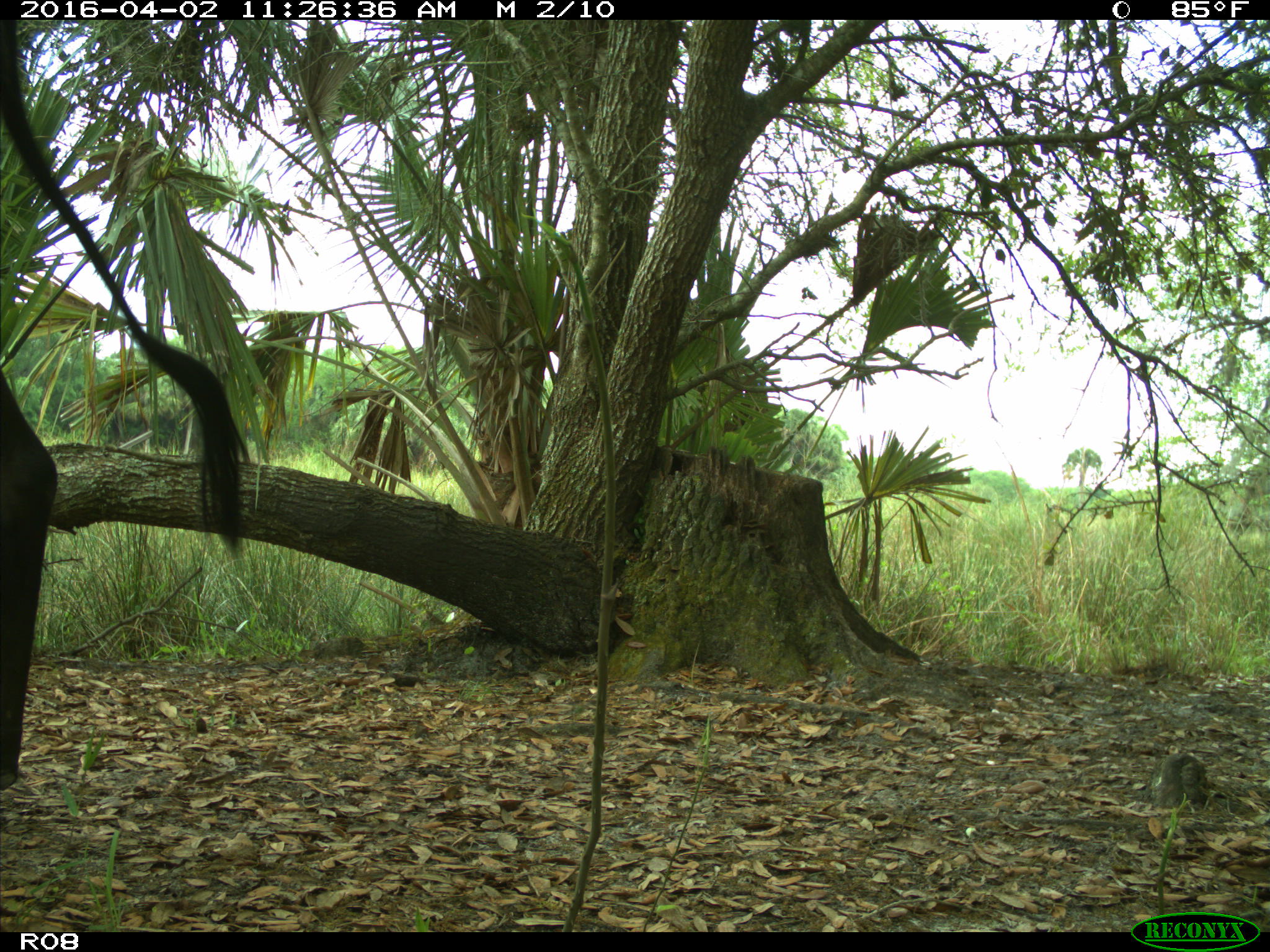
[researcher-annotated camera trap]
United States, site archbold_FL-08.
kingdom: Animalia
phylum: Chordata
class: Mammalia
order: Artiodactyla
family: Bovidae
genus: Bos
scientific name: Bos taurus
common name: domestic cow